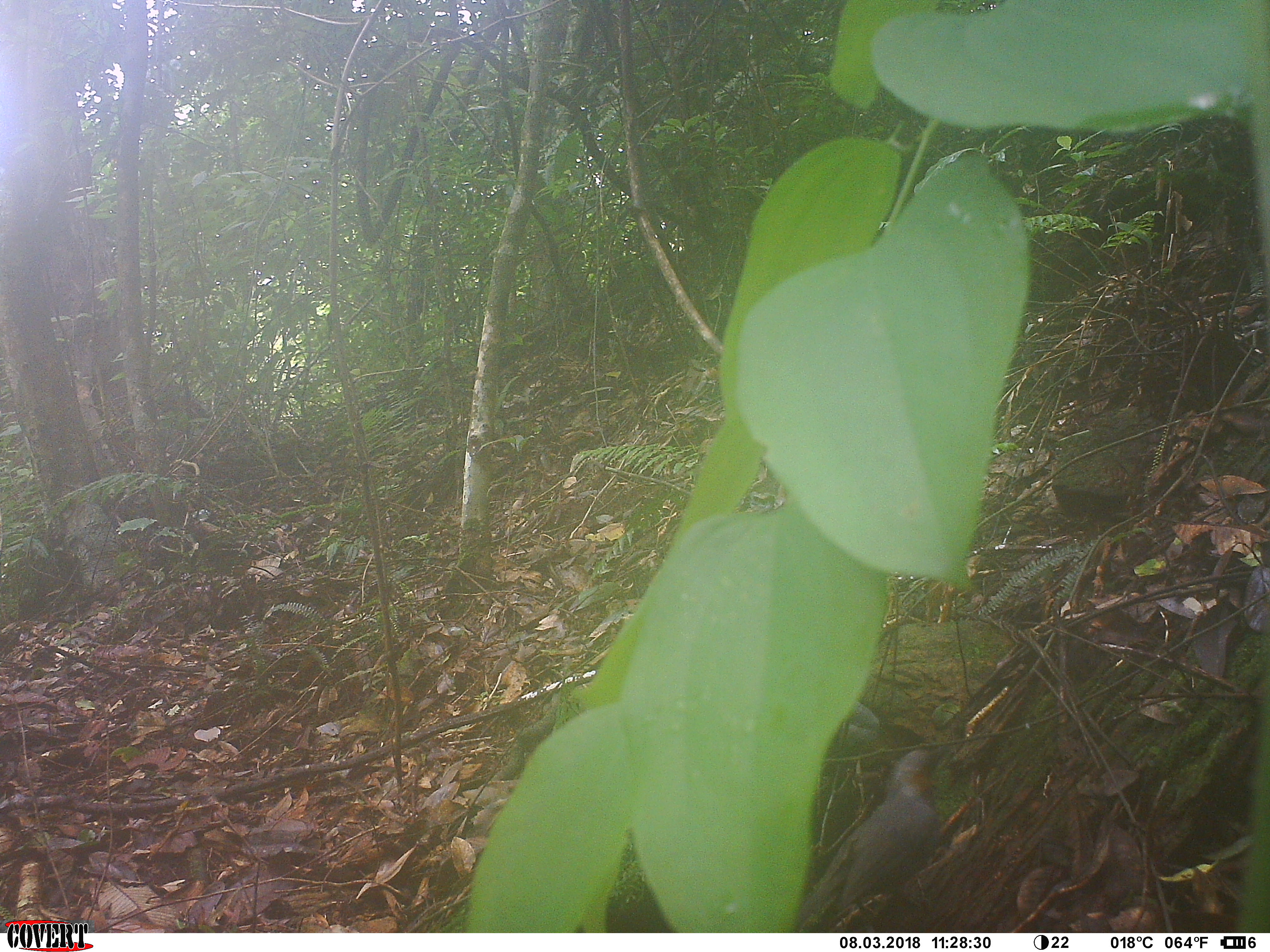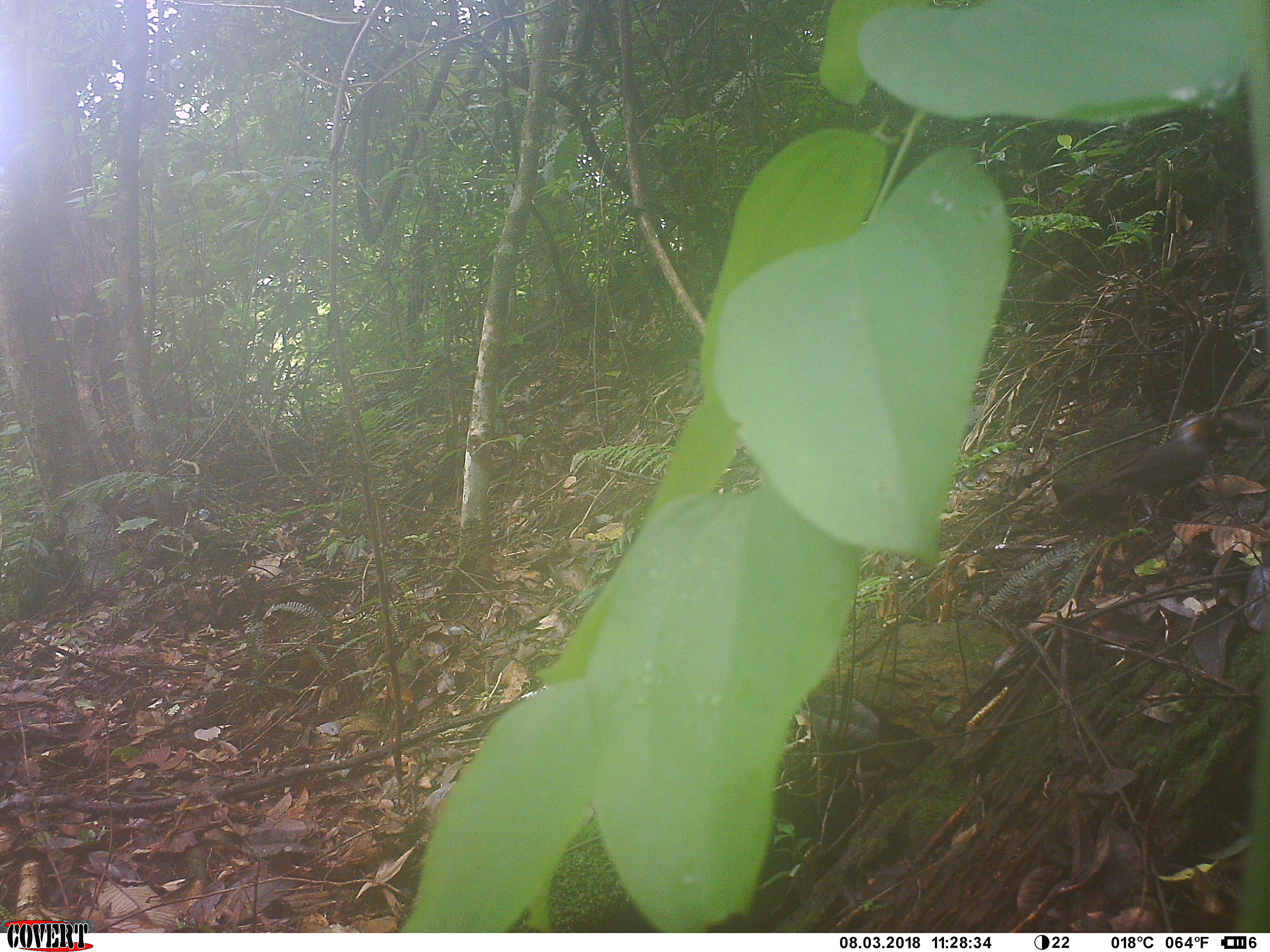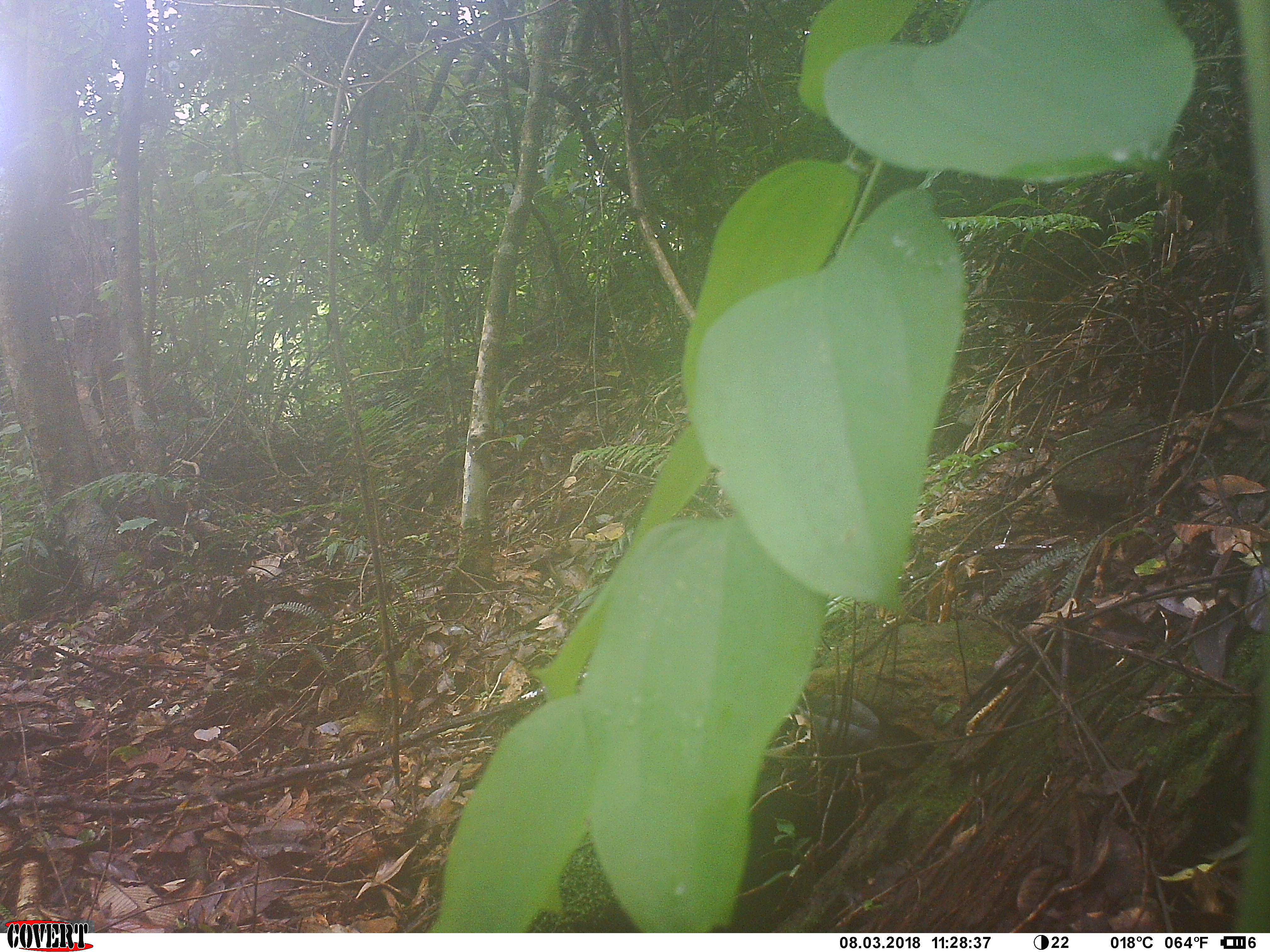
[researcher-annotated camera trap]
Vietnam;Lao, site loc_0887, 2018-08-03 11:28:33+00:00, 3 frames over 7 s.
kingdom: Animalia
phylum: Chordata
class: Aves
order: Passeriformes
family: Leiothrichidae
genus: Garrulax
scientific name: Garrulax castanotis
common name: rufous-cheeked laughingthrush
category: rufous cheeked laughingthrush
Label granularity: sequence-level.